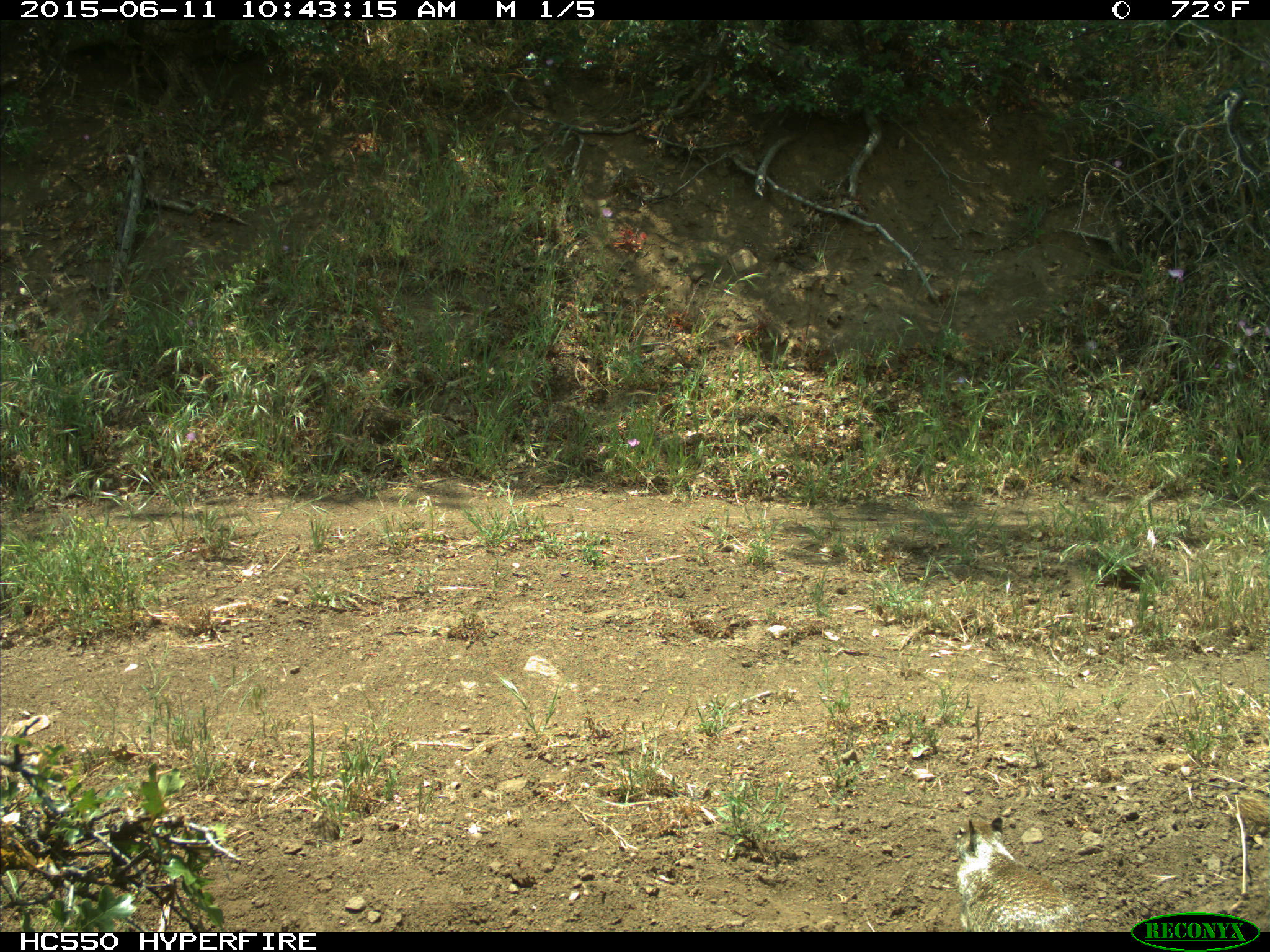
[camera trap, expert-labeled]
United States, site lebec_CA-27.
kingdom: Animalia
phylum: Chordata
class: Mammalia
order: Rodentia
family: Sciuridae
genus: Otospermophilus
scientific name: Otospermophilus beecheyi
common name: california ground squirrel